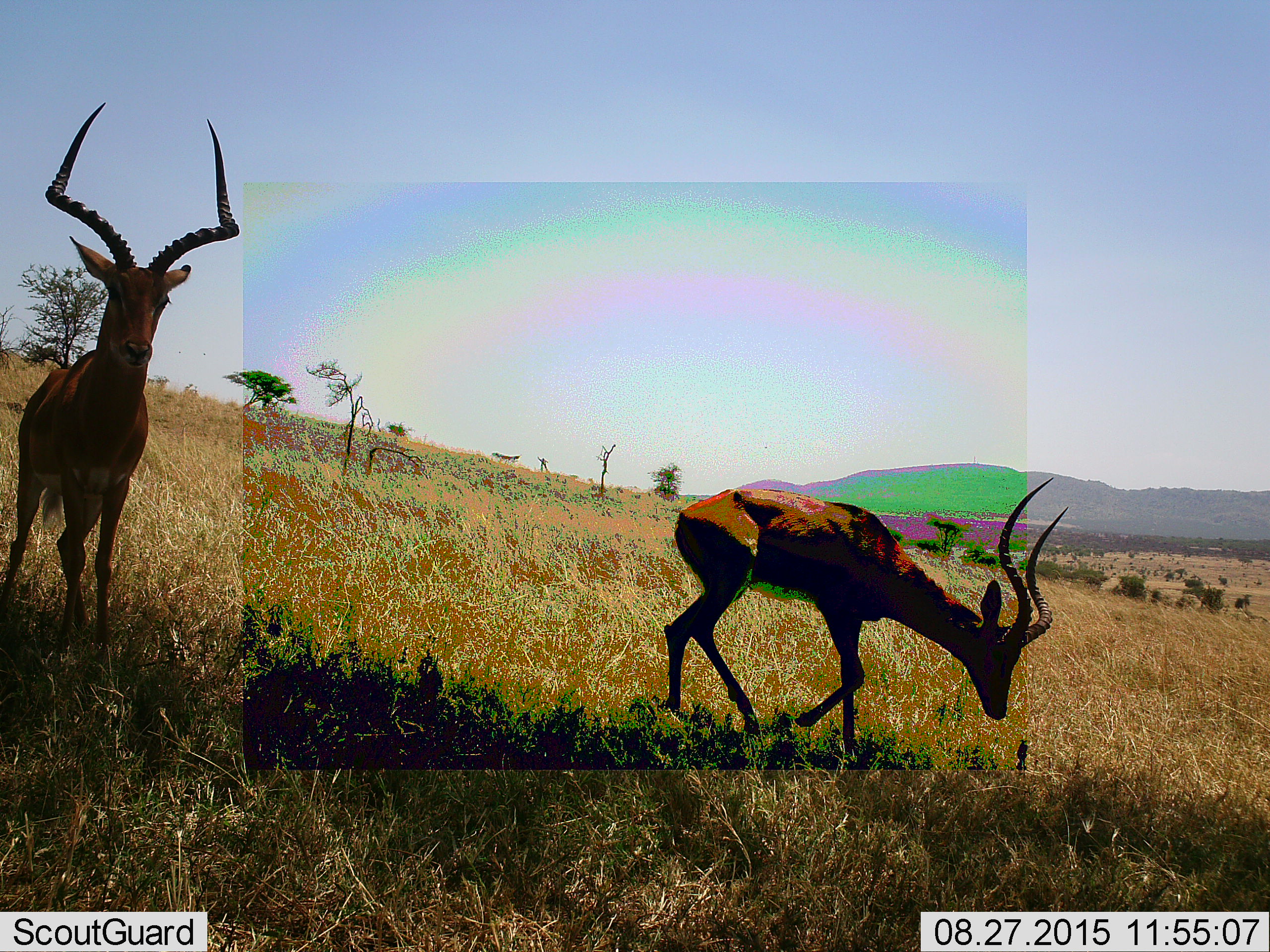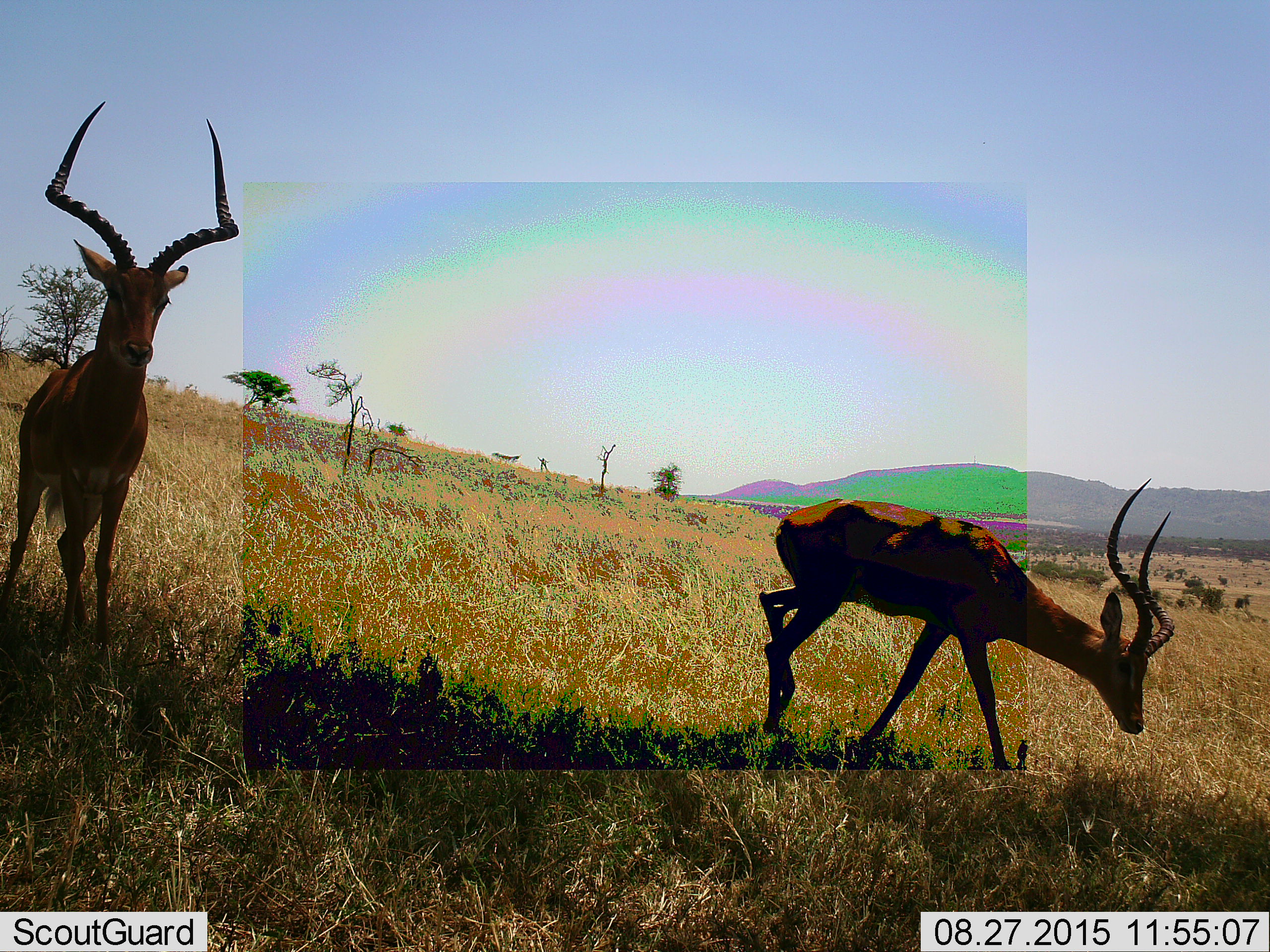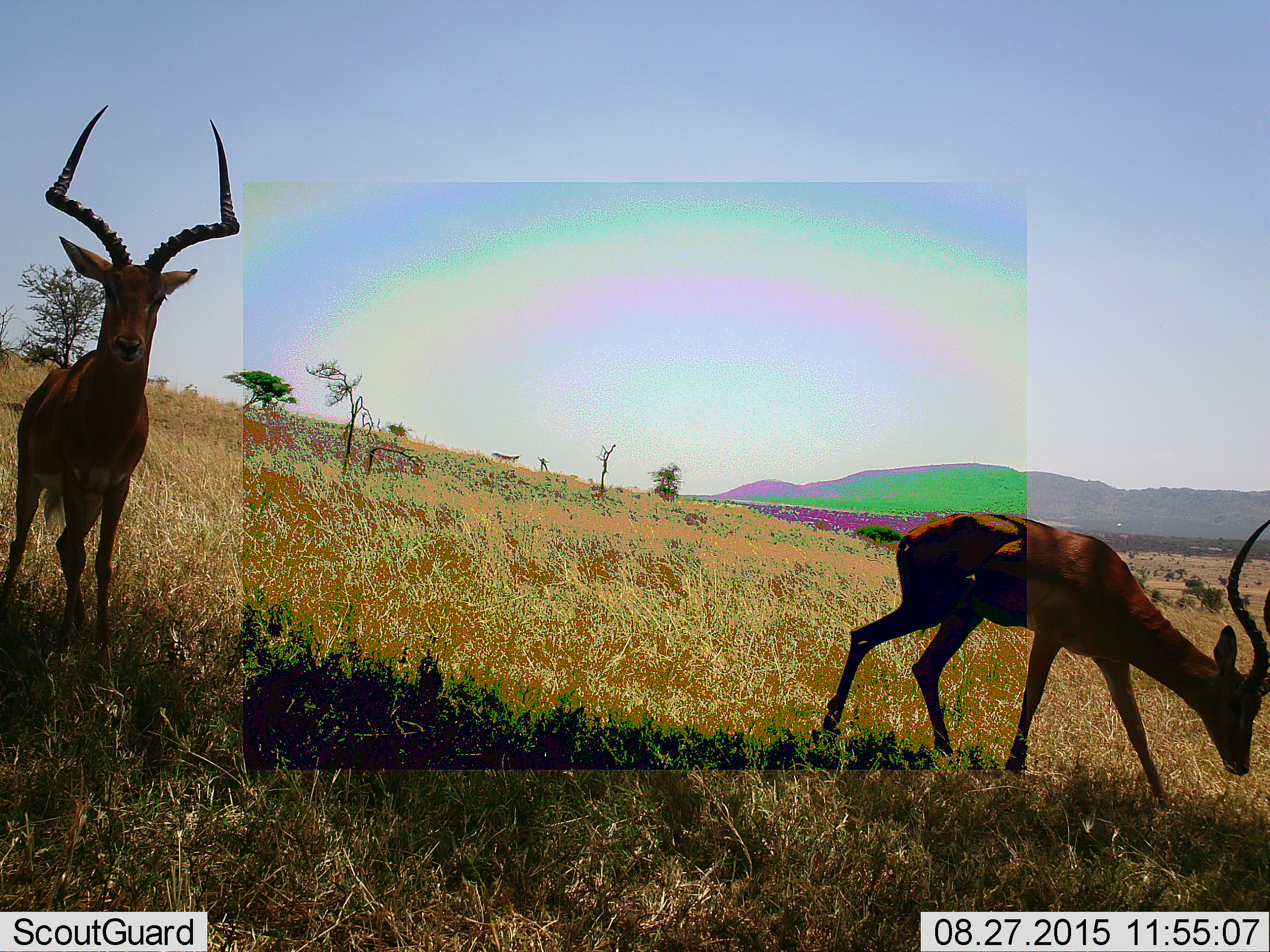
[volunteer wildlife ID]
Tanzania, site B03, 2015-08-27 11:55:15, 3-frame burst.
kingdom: Animalia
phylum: Chordata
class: Mammalia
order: Artiodactyla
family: Bovidae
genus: Aepyceros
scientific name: Aepyceros melampus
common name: impala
Impala (Aepyceros melampus), count 2. Behavior (volunteer vote fractions): standing 88%, resting 0%, moving 62%, interacting 0%. Young present (vote fraction): 0%. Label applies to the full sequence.